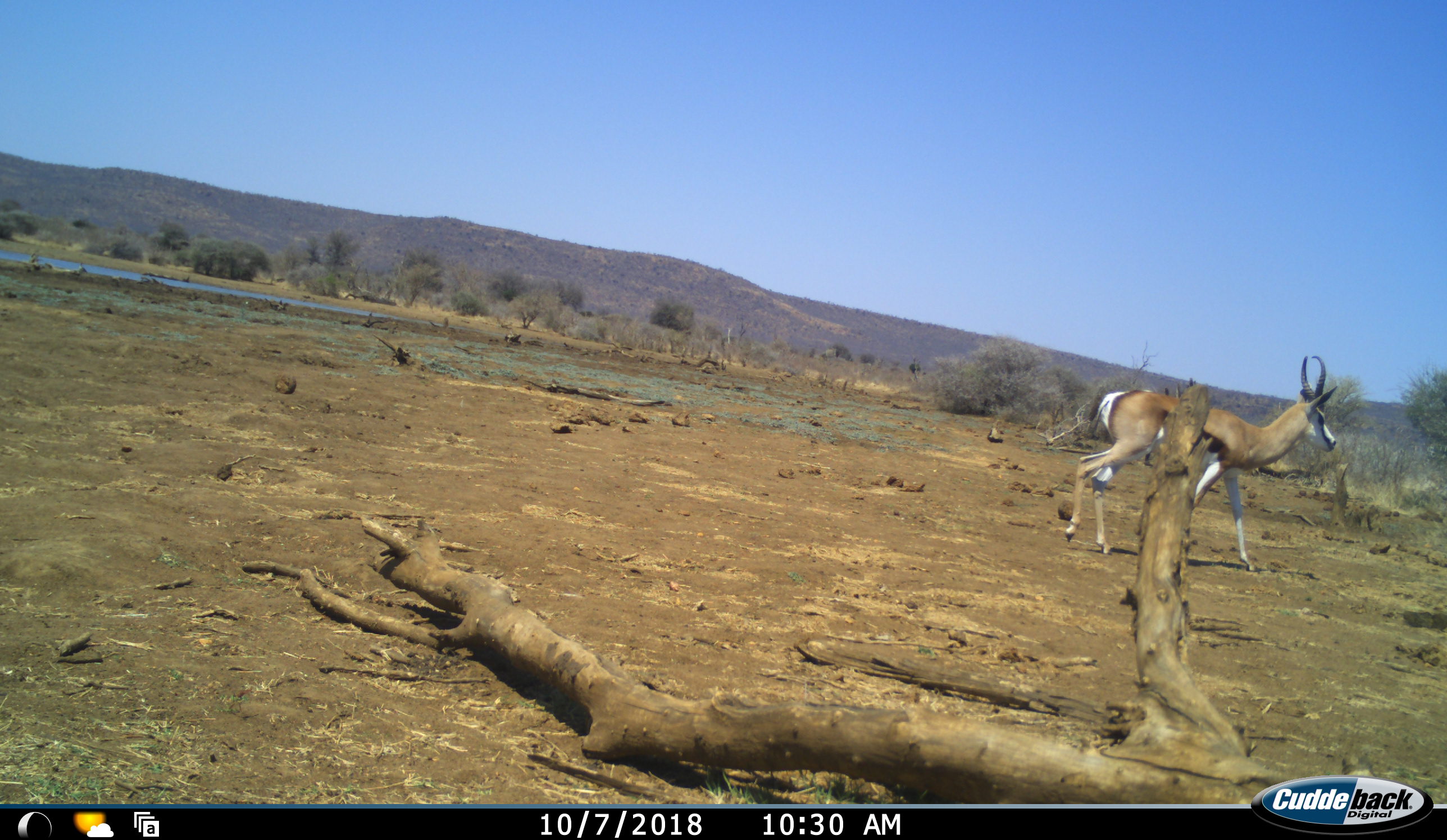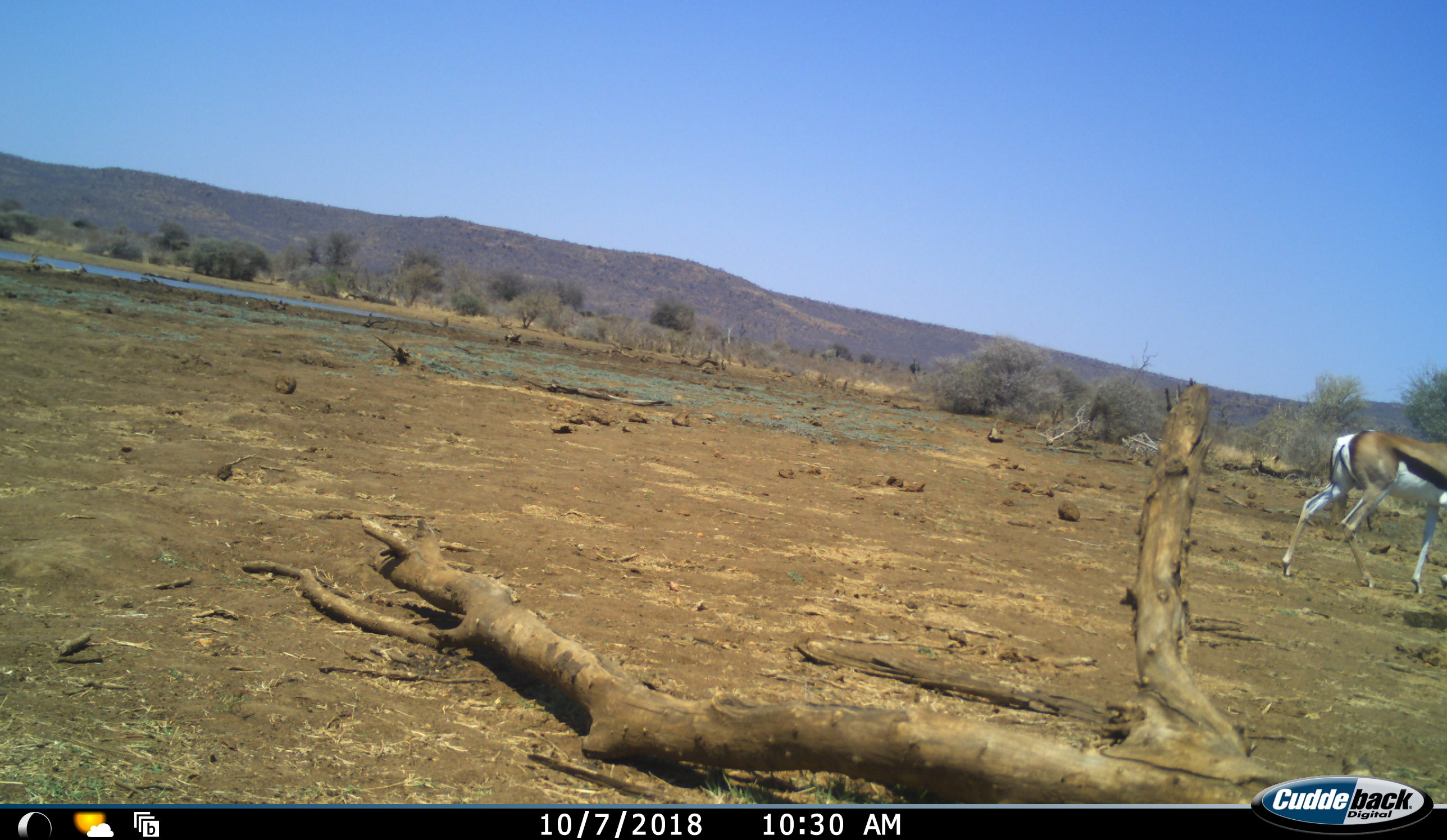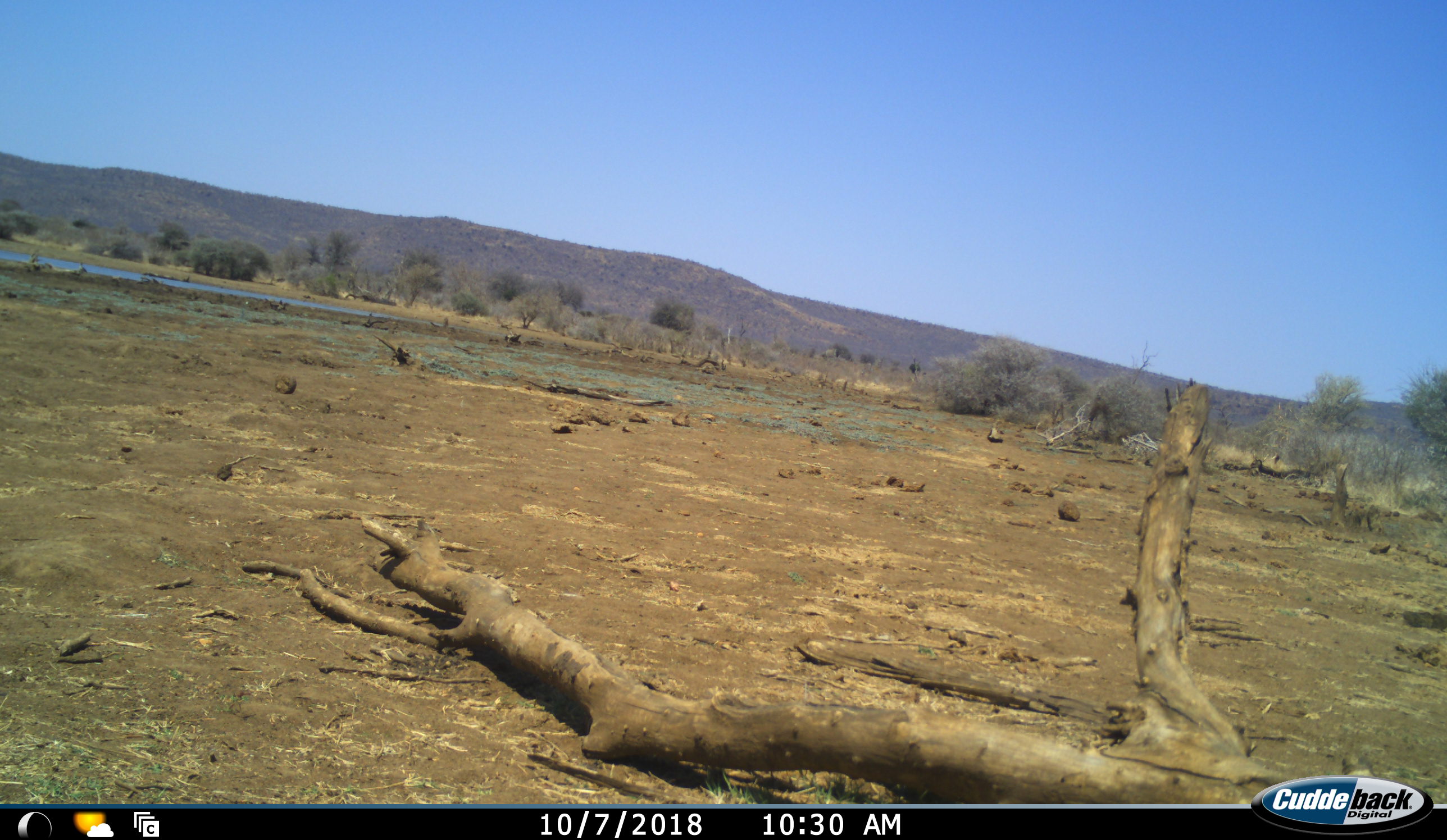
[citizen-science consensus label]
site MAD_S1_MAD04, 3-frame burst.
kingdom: Animalia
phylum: Chordata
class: Mammalia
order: Artiodactyla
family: Bovidae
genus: Aepyceros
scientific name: Aepyceros melampus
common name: impala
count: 1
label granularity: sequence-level